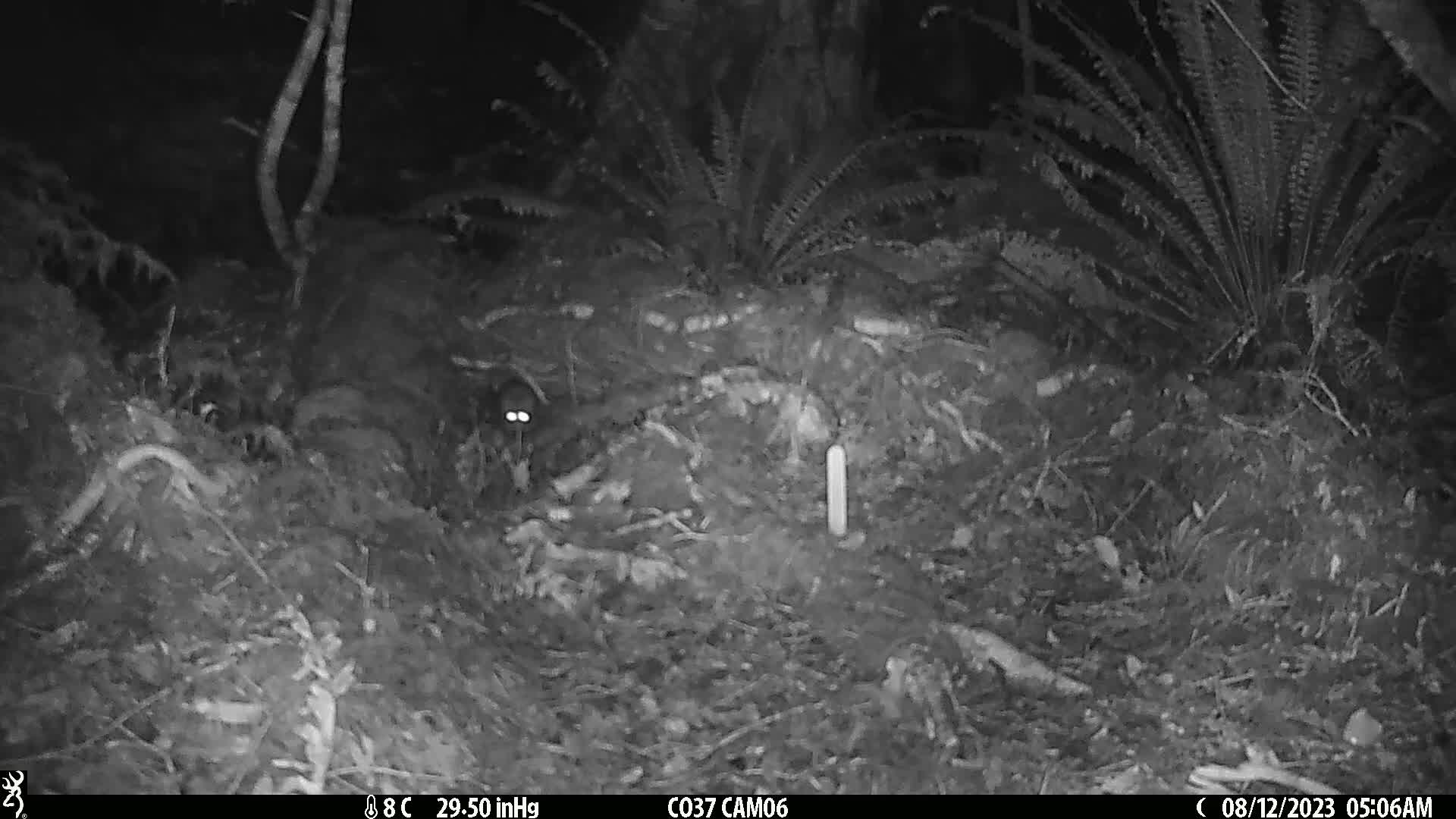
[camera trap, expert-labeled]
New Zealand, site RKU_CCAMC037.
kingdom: Animalia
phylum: Chordata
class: Mammalia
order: Rodentia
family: Muridae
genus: Rattus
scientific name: Rattus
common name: rat